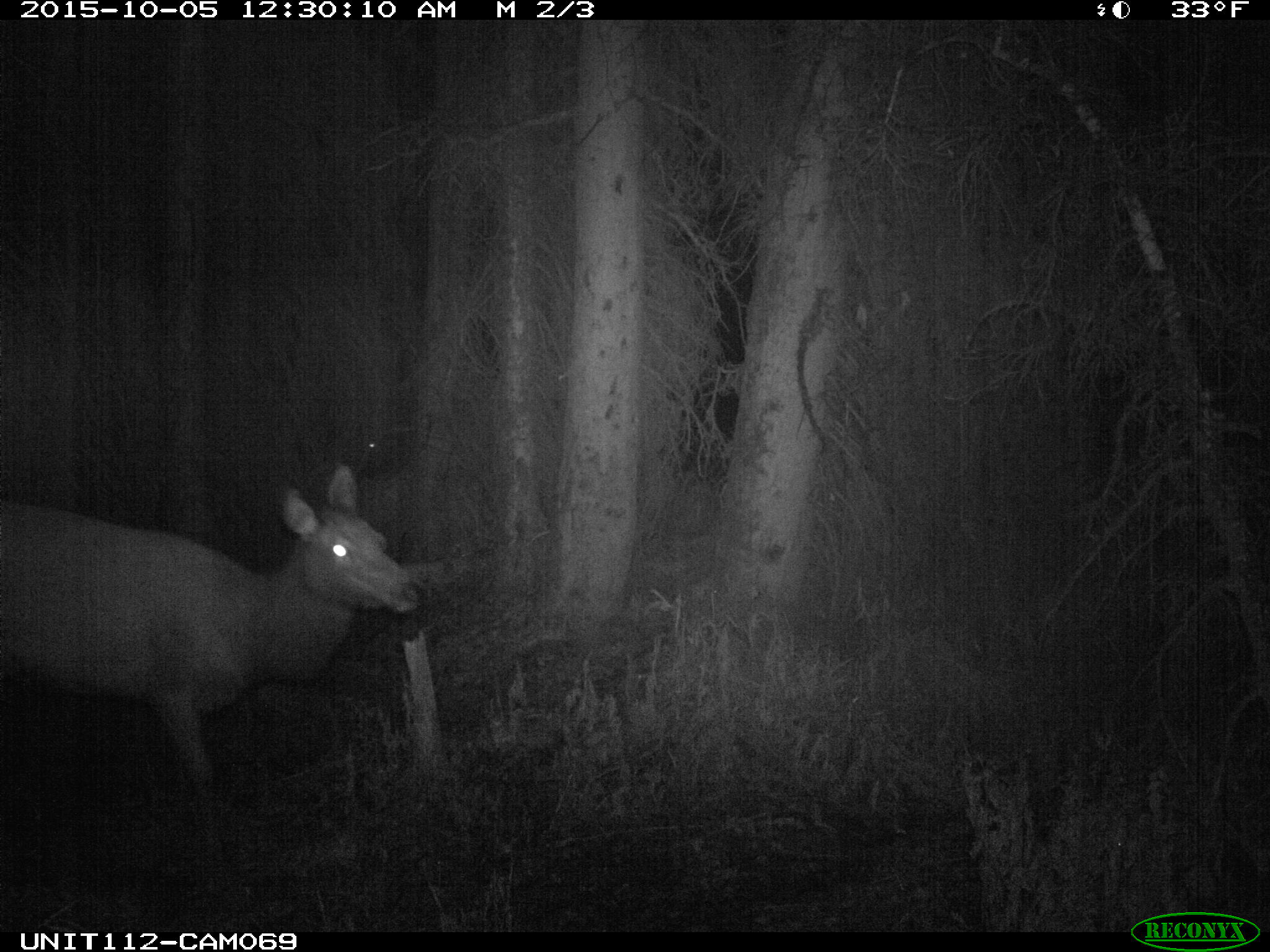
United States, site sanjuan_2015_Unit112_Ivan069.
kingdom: Animalia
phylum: Chordata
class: Mammalia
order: Artiodactyla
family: Cervidae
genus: Cervus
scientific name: Cervus elaphus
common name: red deer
Cervus elaphus (red deer).